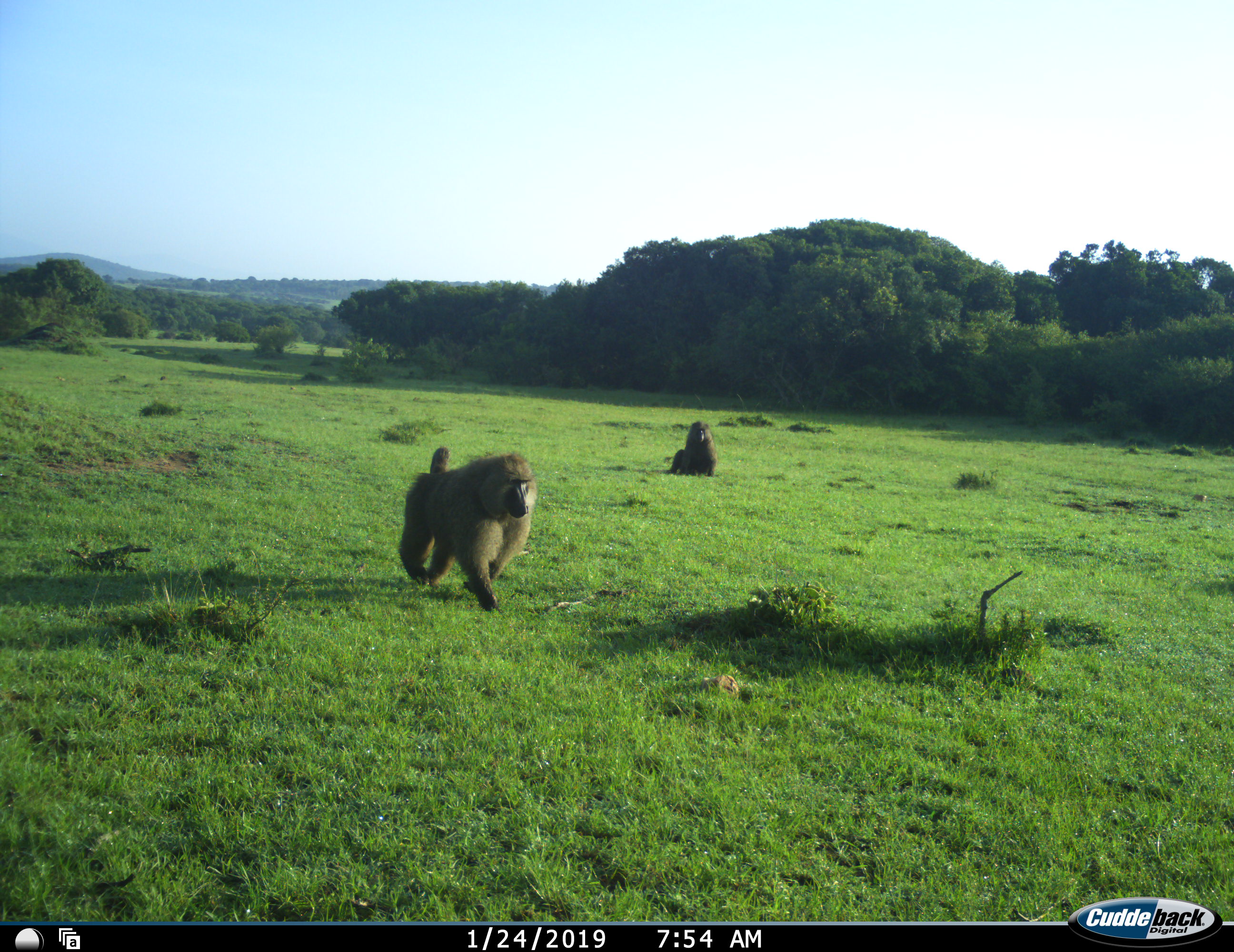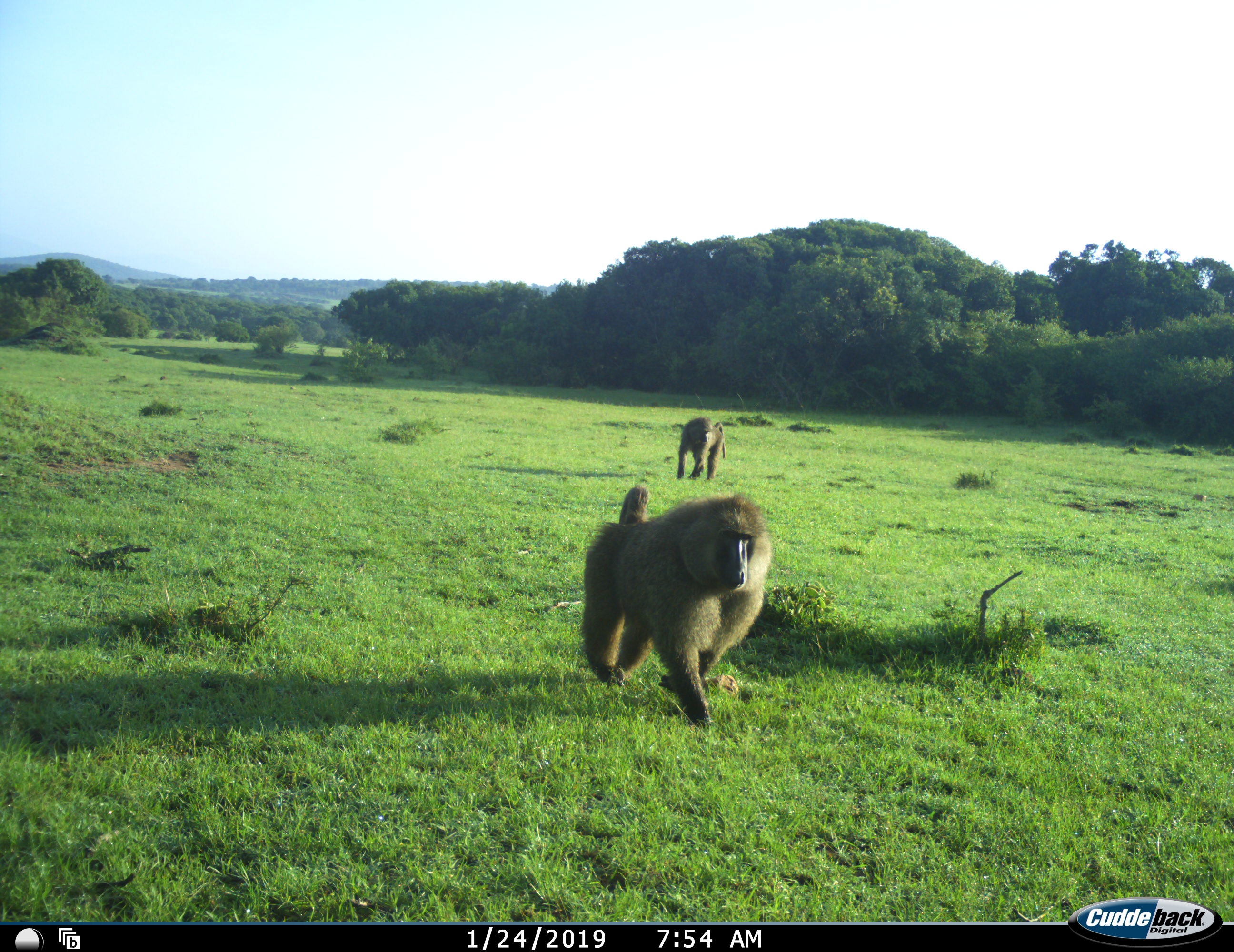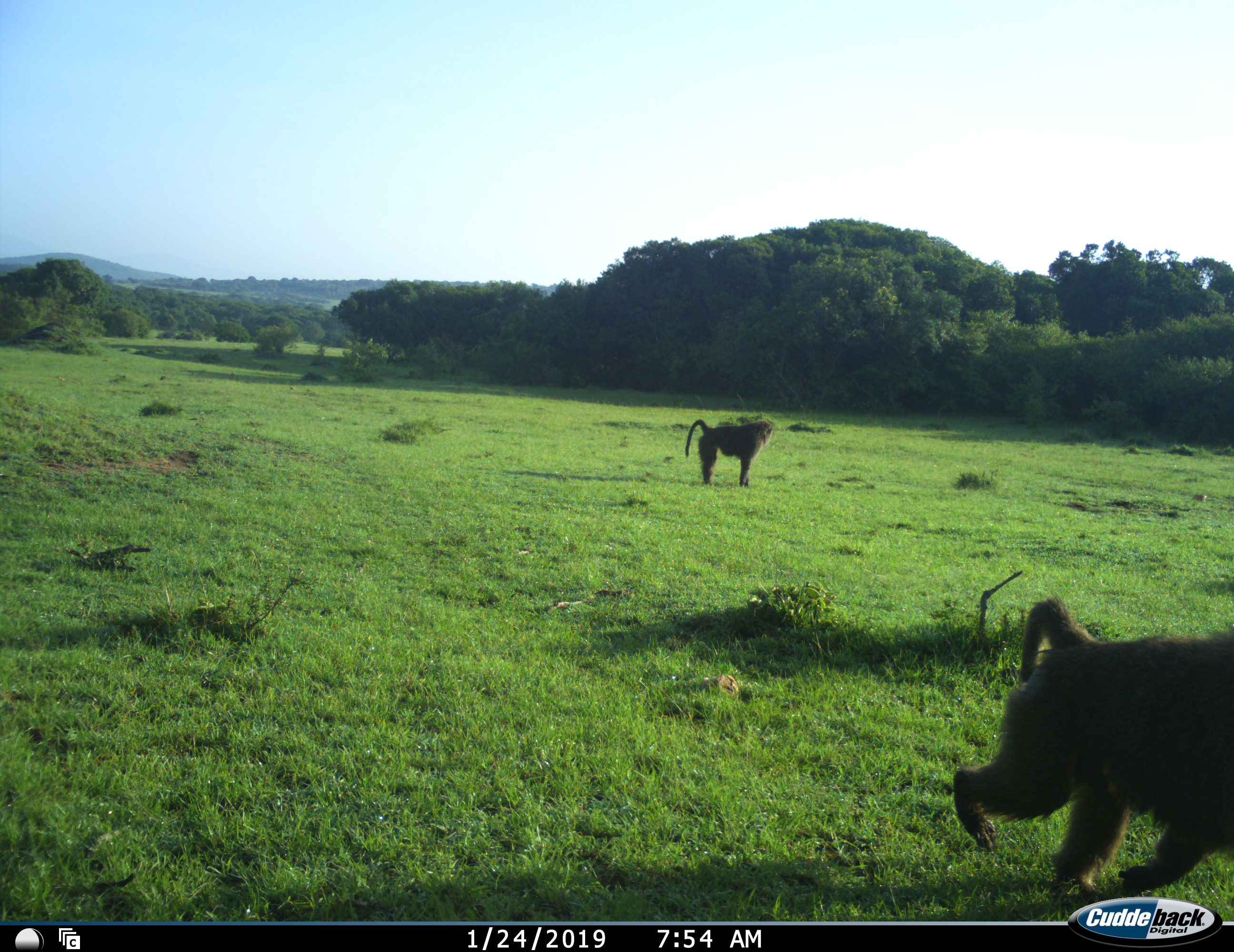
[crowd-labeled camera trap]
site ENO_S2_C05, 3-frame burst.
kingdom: Animalia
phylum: Chordata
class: Mammalia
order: Primates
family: Cercopithecidae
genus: Papio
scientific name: Papio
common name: baboon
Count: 2.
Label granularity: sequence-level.